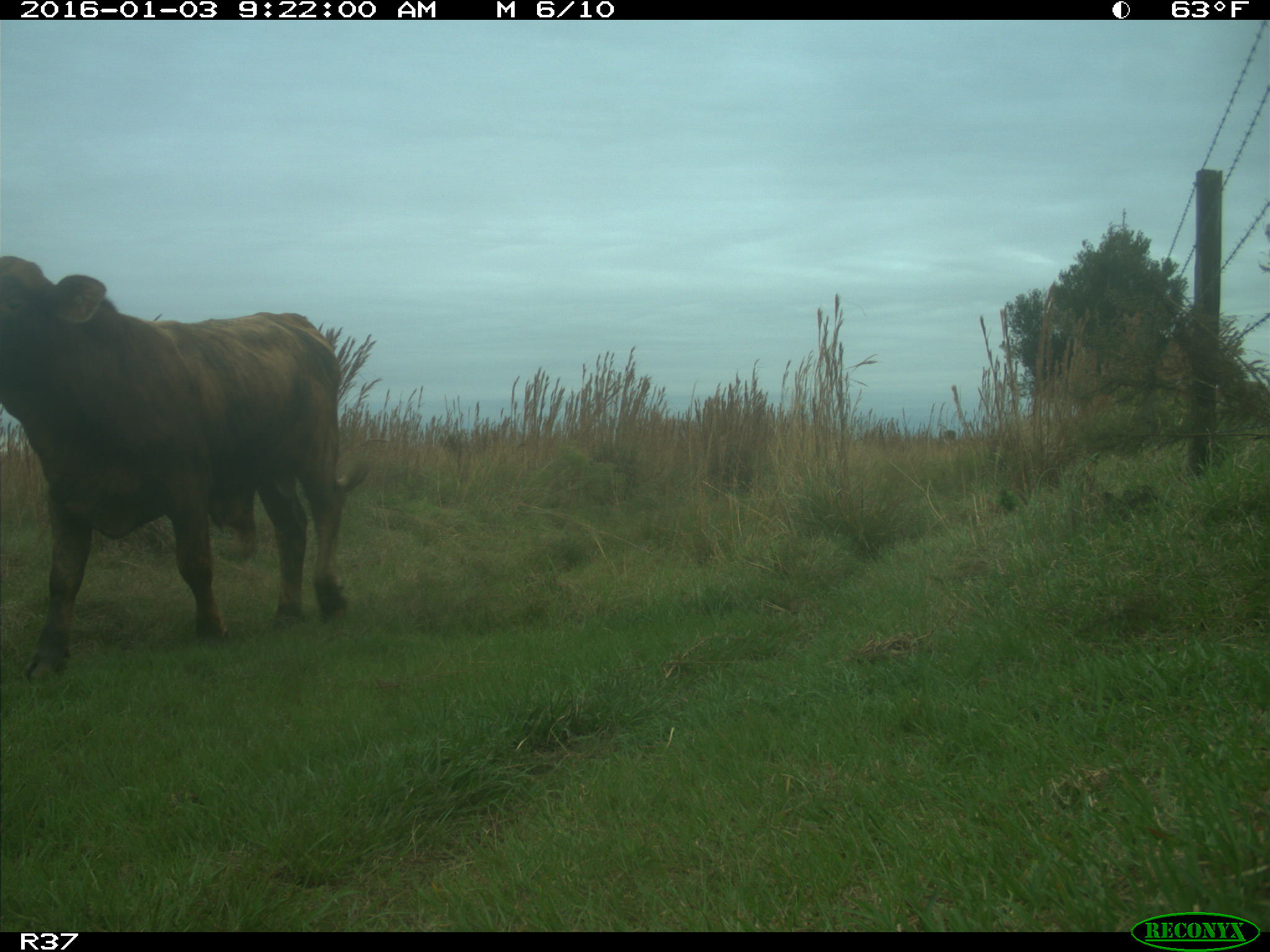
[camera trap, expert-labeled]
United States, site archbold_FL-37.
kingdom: Animalia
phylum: Chordata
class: Mammalia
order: Artiodactyla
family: Bovidae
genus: Bos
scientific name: Bos taurus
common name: domestic cow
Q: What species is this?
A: Bos taurus (domestic cow).